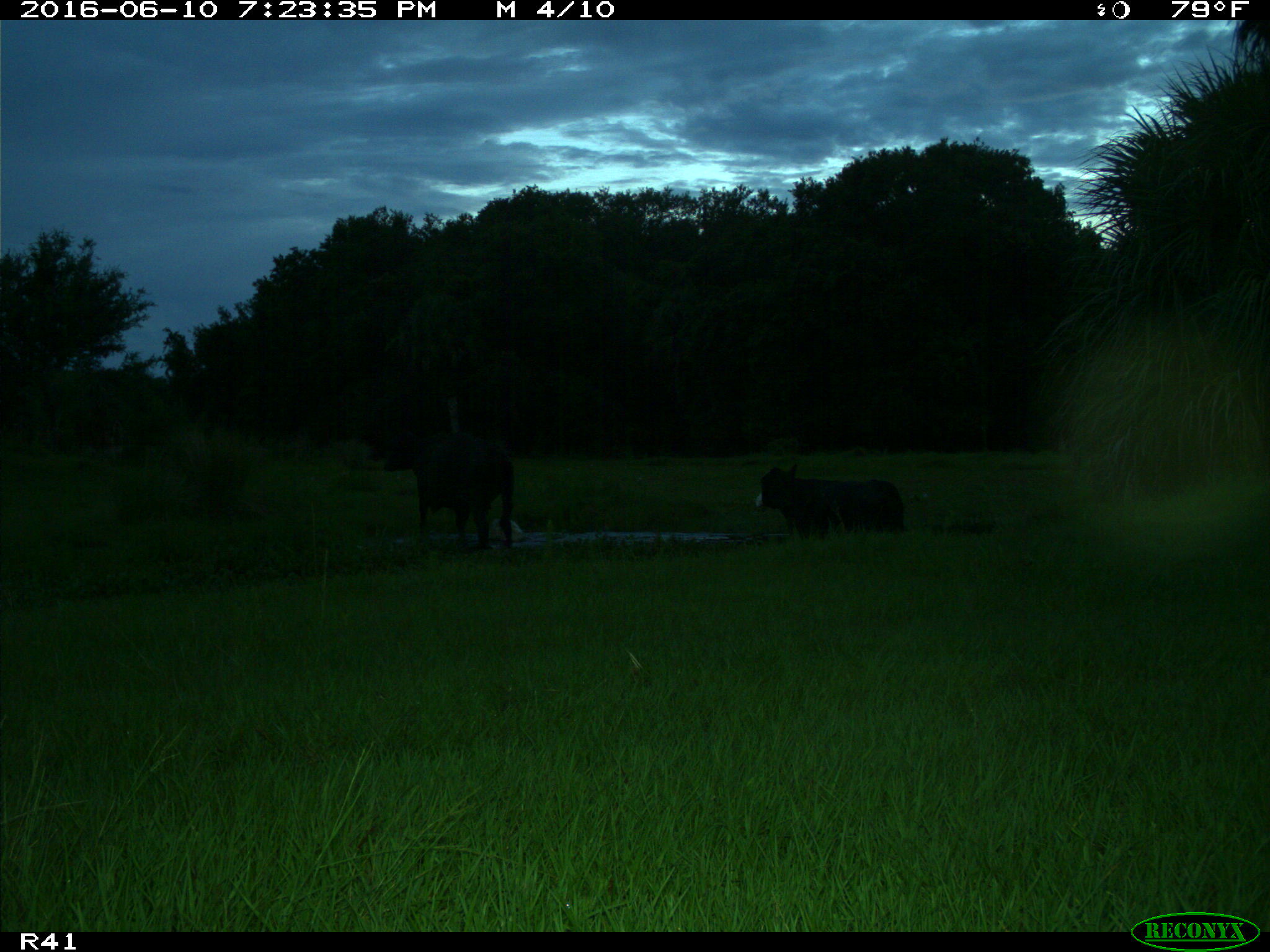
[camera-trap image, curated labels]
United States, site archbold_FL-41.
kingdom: Animalia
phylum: Chordata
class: Mammalia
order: Artiodactyla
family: Bovidae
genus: Bos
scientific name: Bos taurus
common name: domestic cow